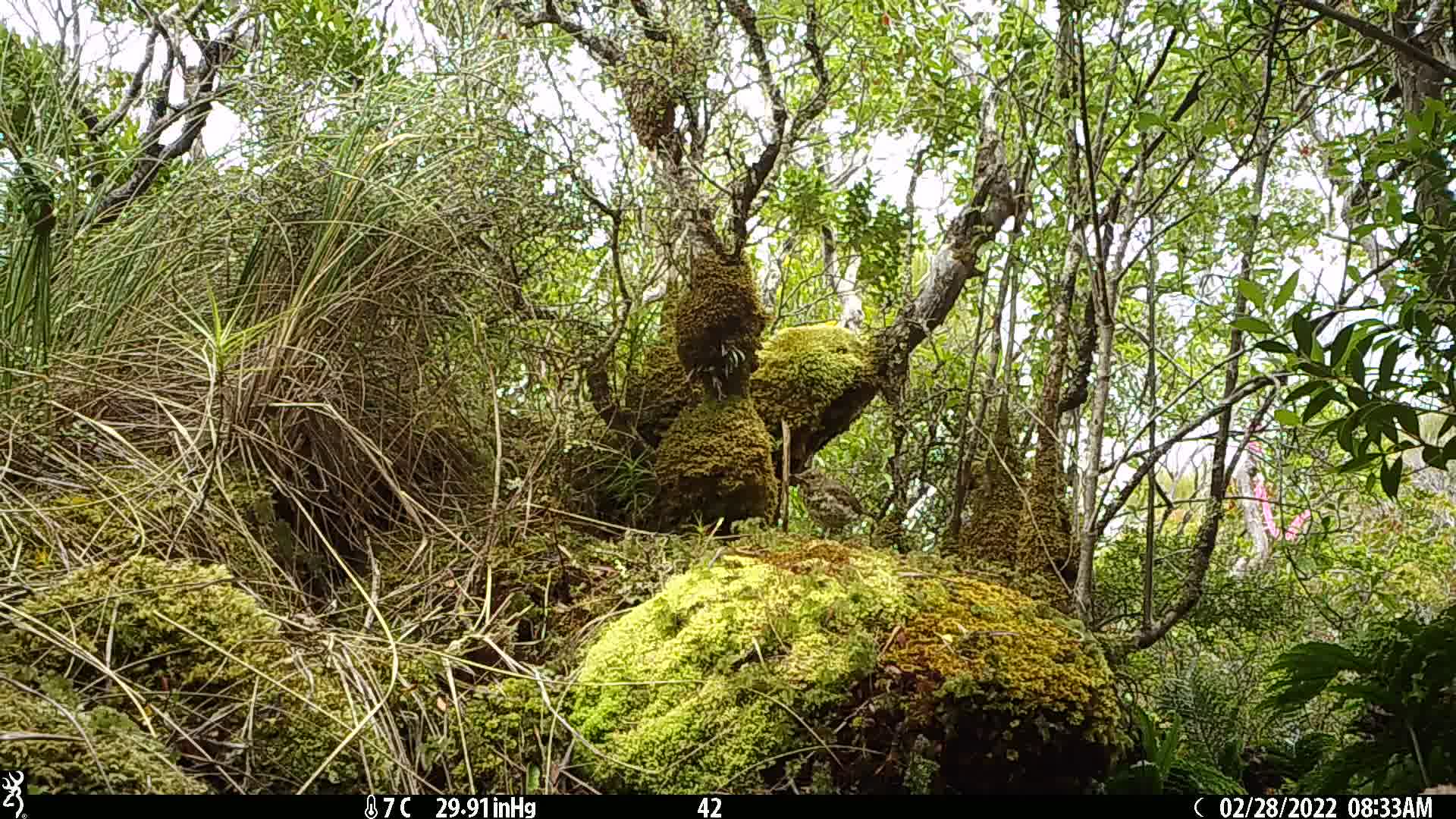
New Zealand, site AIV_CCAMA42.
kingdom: Animalia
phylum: Chordata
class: Aves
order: Passeriformes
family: Turdidae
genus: Turdus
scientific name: Turdus philomelos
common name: song thrush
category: thrush